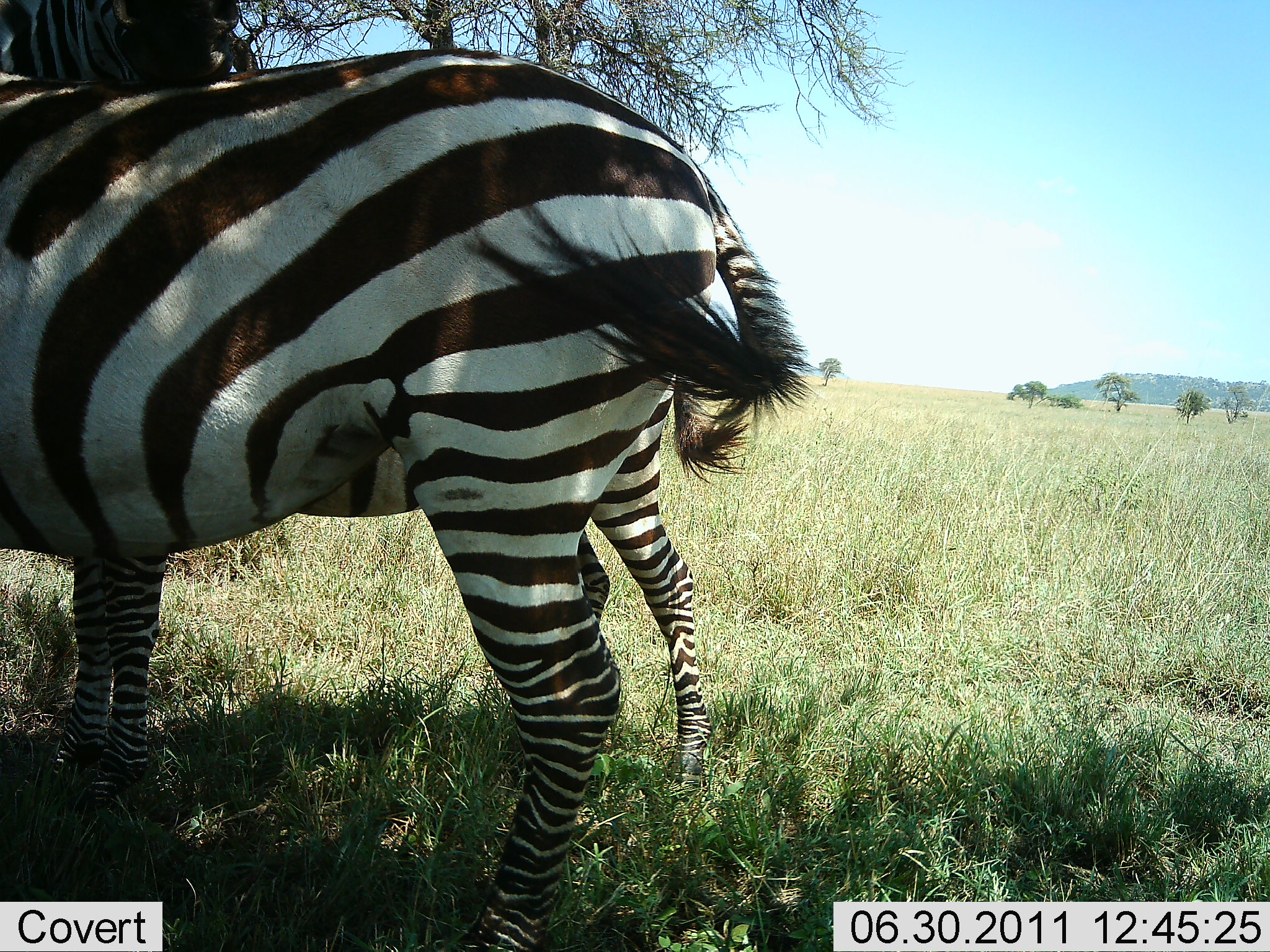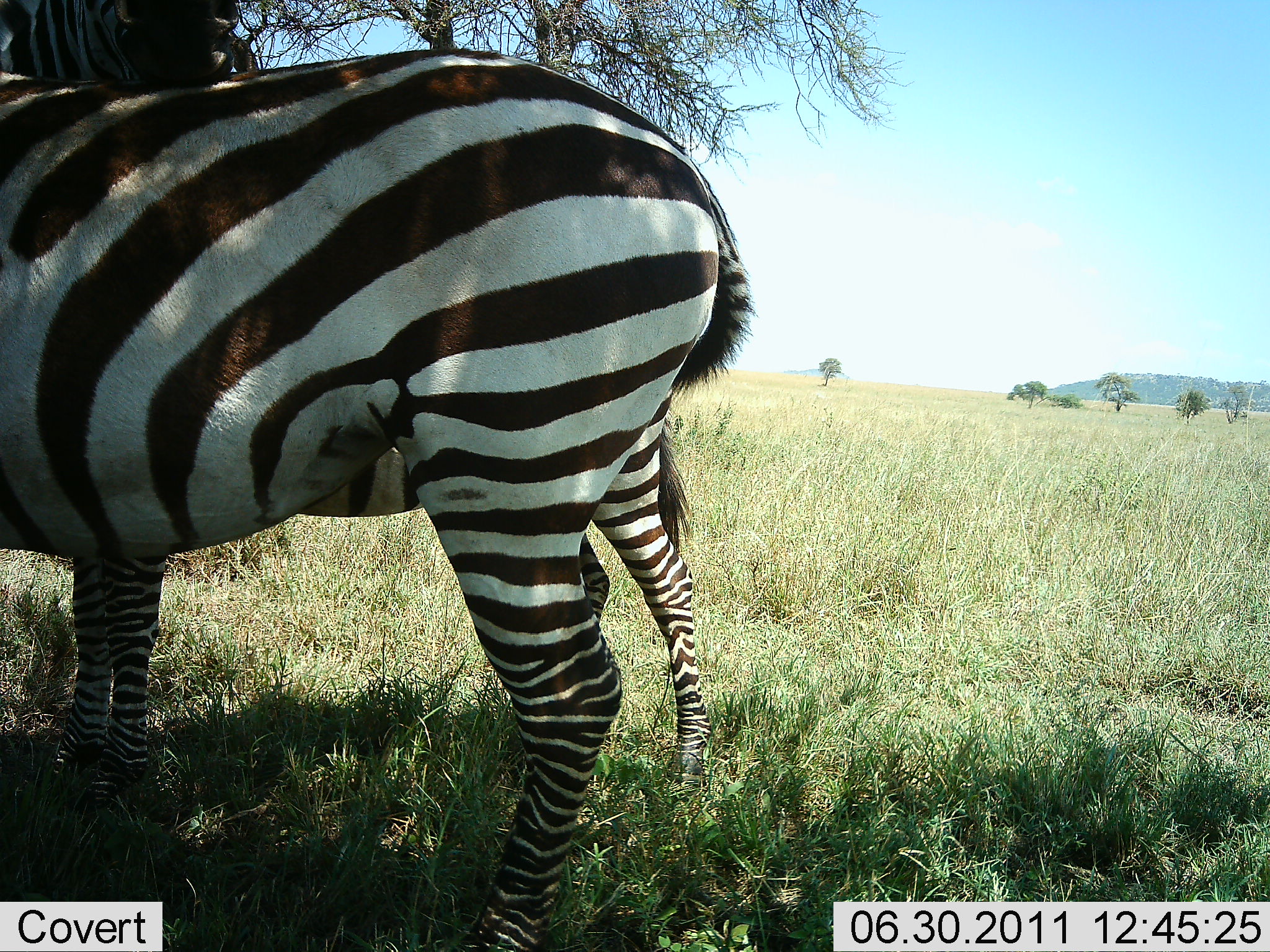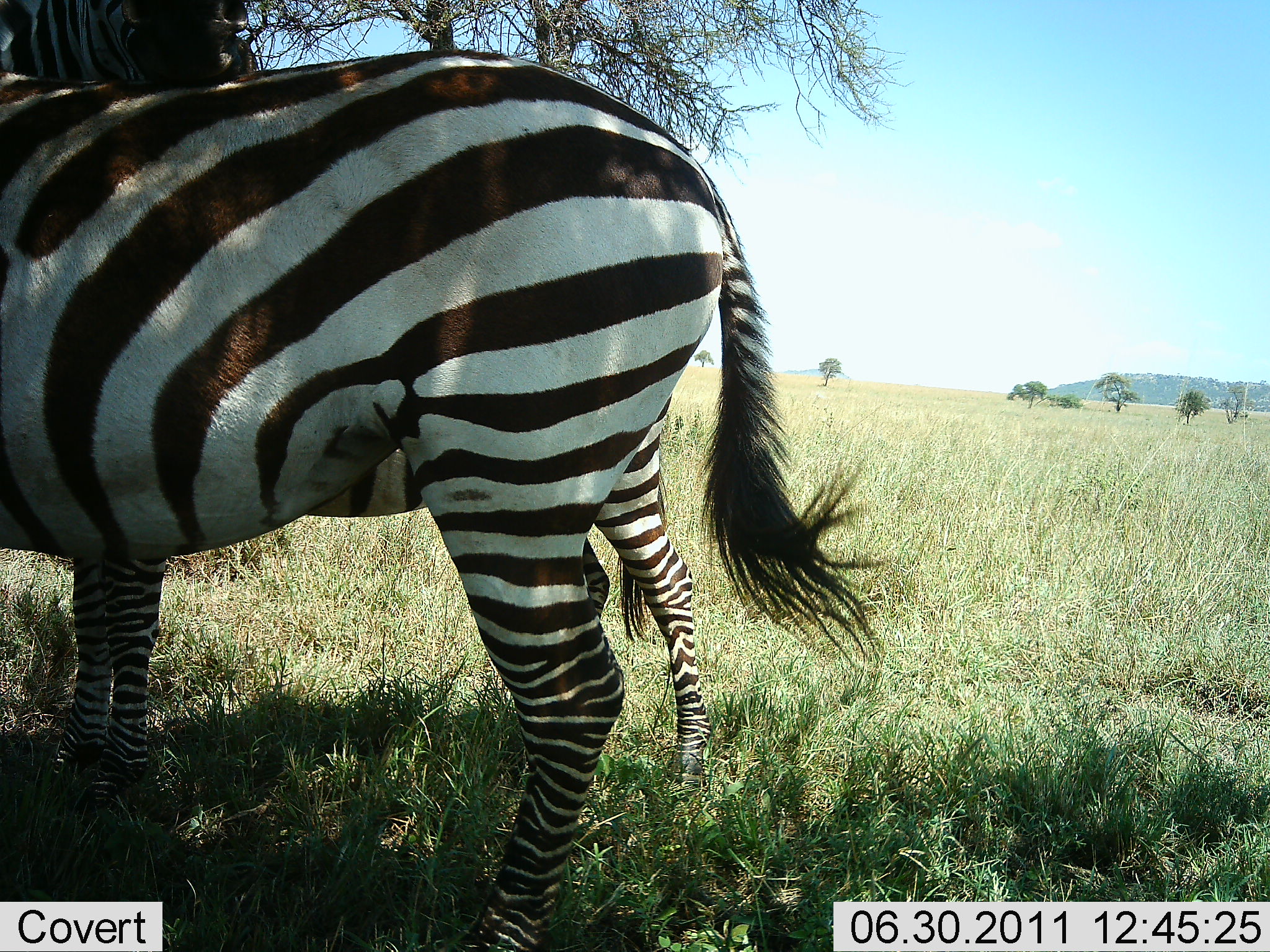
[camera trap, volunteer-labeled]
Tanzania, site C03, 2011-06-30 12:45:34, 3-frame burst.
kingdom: Animalia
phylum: Chordata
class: Mammalia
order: Perissodactyla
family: Equidae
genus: Equus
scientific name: Equus quagga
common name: plains zebra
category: zebra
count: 2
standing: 92%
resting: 0%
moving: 8%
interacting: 23%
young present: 23%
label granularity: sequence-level